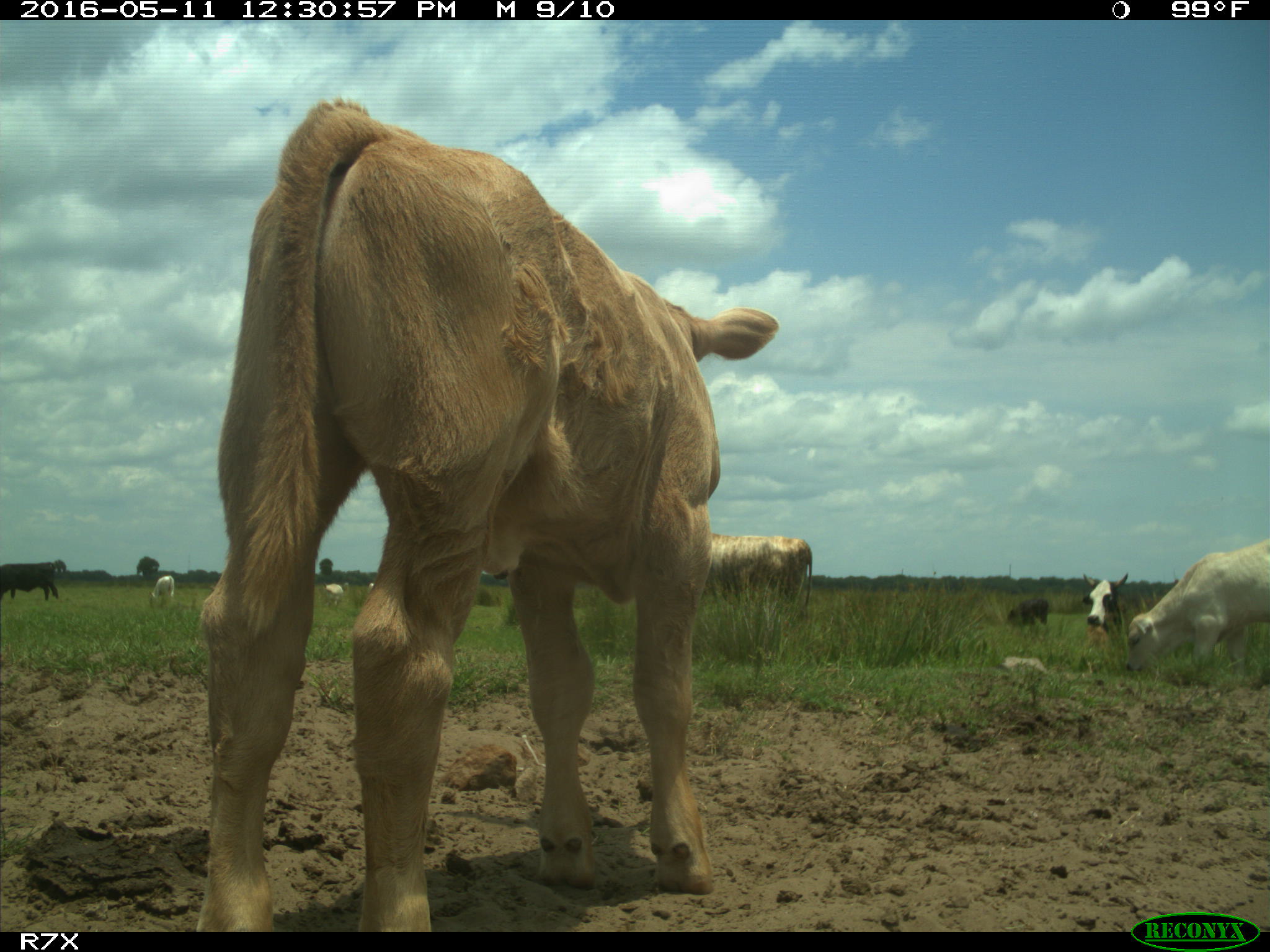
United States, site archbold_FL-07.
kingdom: Animalia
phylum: Chordata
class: Mammalia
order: Artiodactyla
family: Bovidae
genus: Bos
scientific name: Bos taurus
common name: domestic cow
Bos taurus (domestic cow).